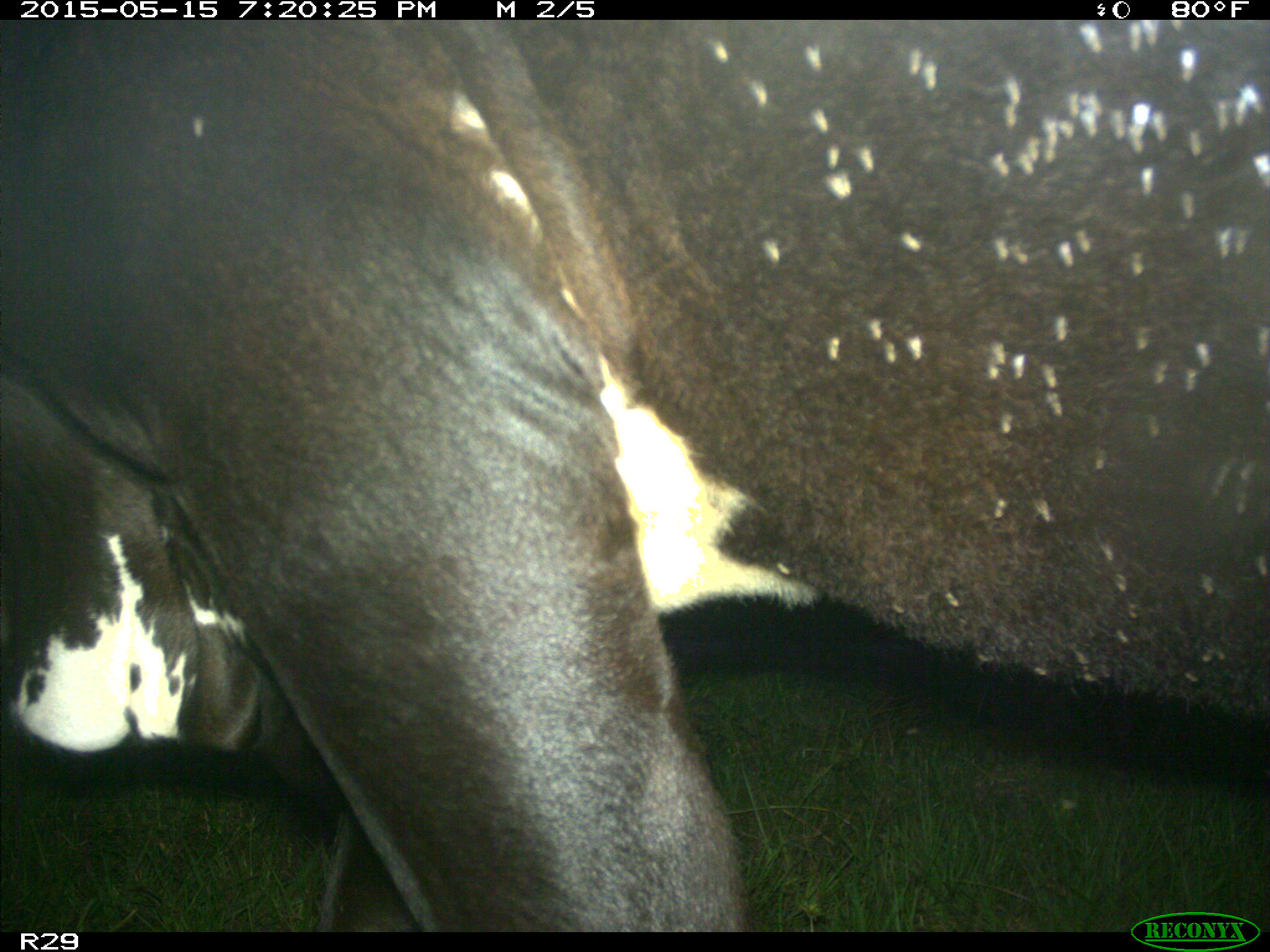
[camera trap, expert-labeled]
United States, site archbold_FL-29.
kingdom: Animalia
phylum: Chordata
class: Mammalia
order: Artiodactyla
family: Bovidae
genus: Bos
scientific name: Bos taurus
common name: domestic cow